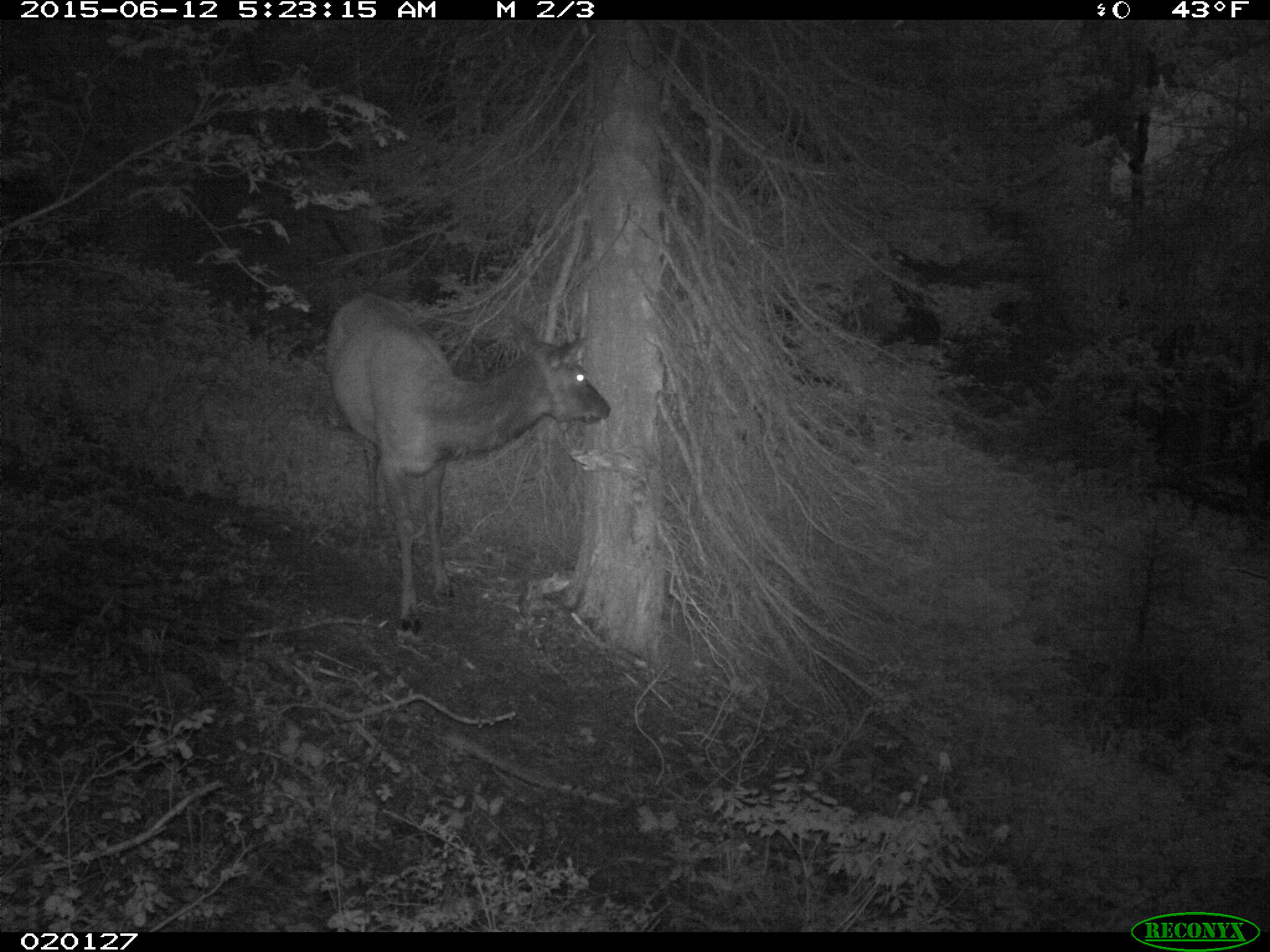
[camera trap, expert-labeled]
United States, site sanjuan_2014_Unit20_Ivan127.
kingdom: Animalia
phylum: Chordata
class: Mammalia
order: Artiodactyla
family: Cervidae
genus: Cervus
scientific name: Cervus elaphus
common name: red deer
Cervus elaphus (red deer).